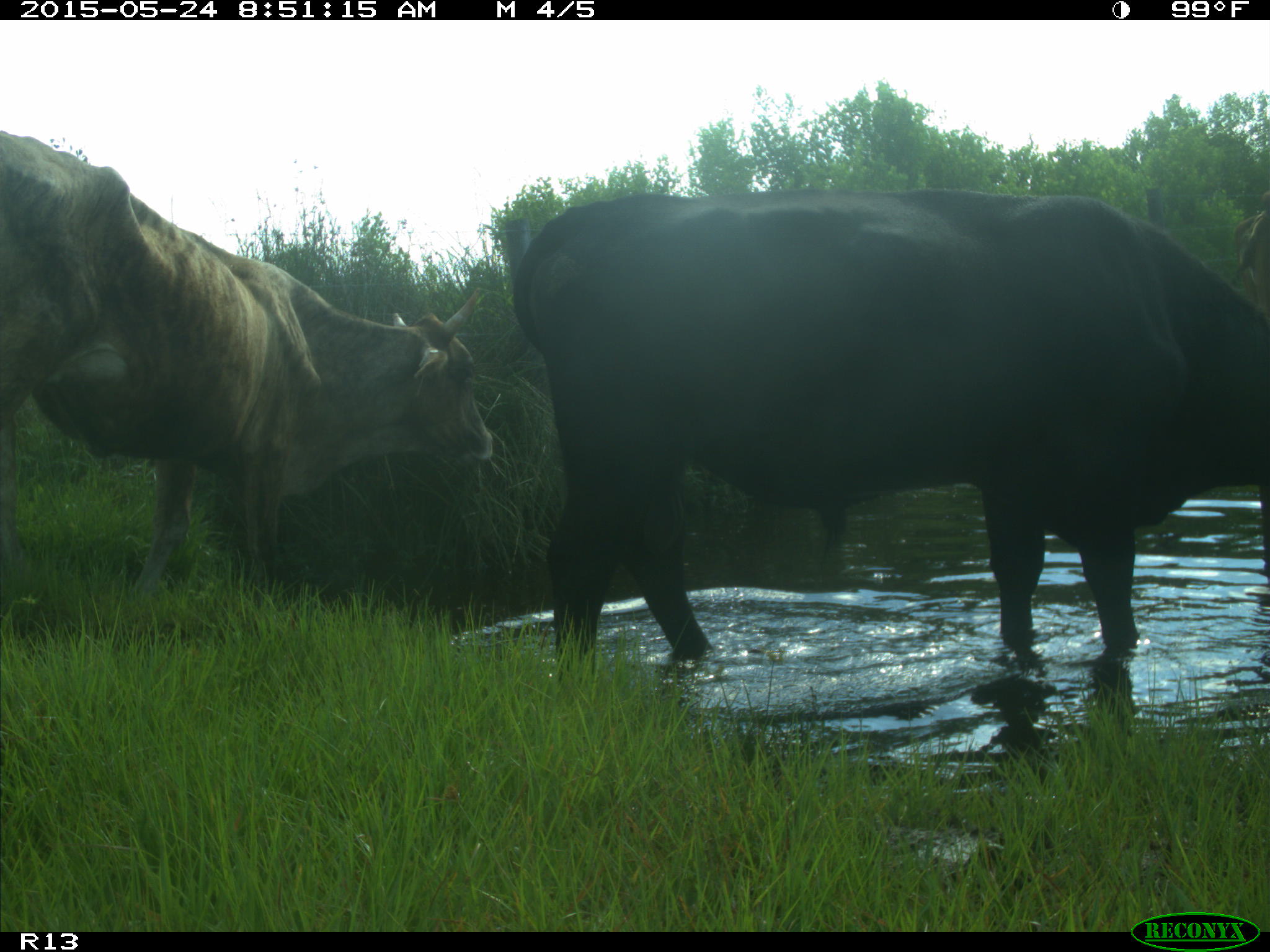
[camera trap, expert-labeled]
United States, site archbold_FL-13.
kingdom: Animalia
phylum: Chordata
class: Mammalia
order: Artiodactyla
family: Bovidae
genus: Bos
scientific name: Bos taurus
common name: domestic cow